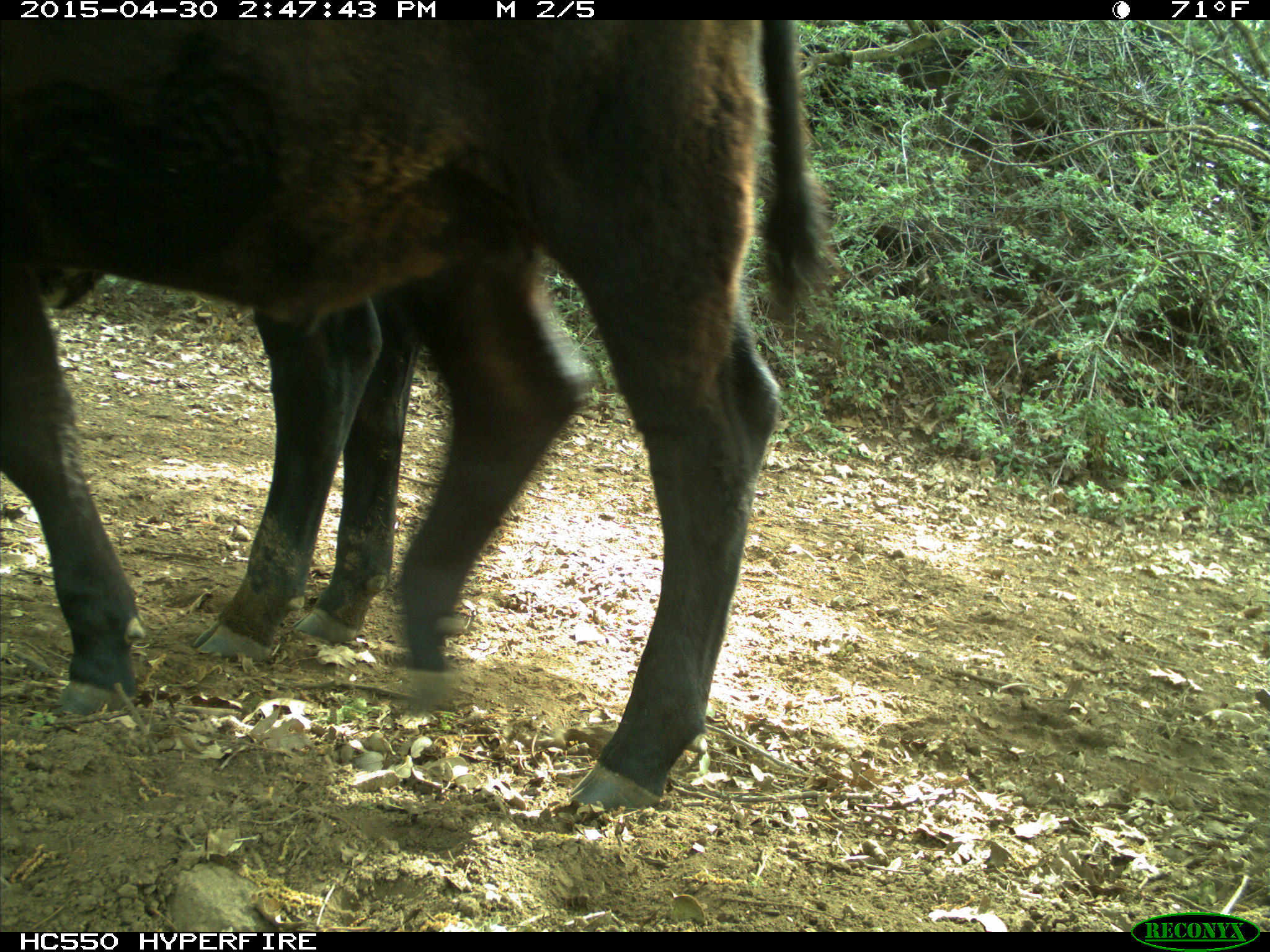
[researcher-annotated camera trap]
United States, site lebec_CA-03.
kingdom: Animalia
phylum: Chordata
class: Mammalia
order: Artiodactyla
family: Bovidae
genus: Bos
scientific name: Bos taurus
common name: domestic cow